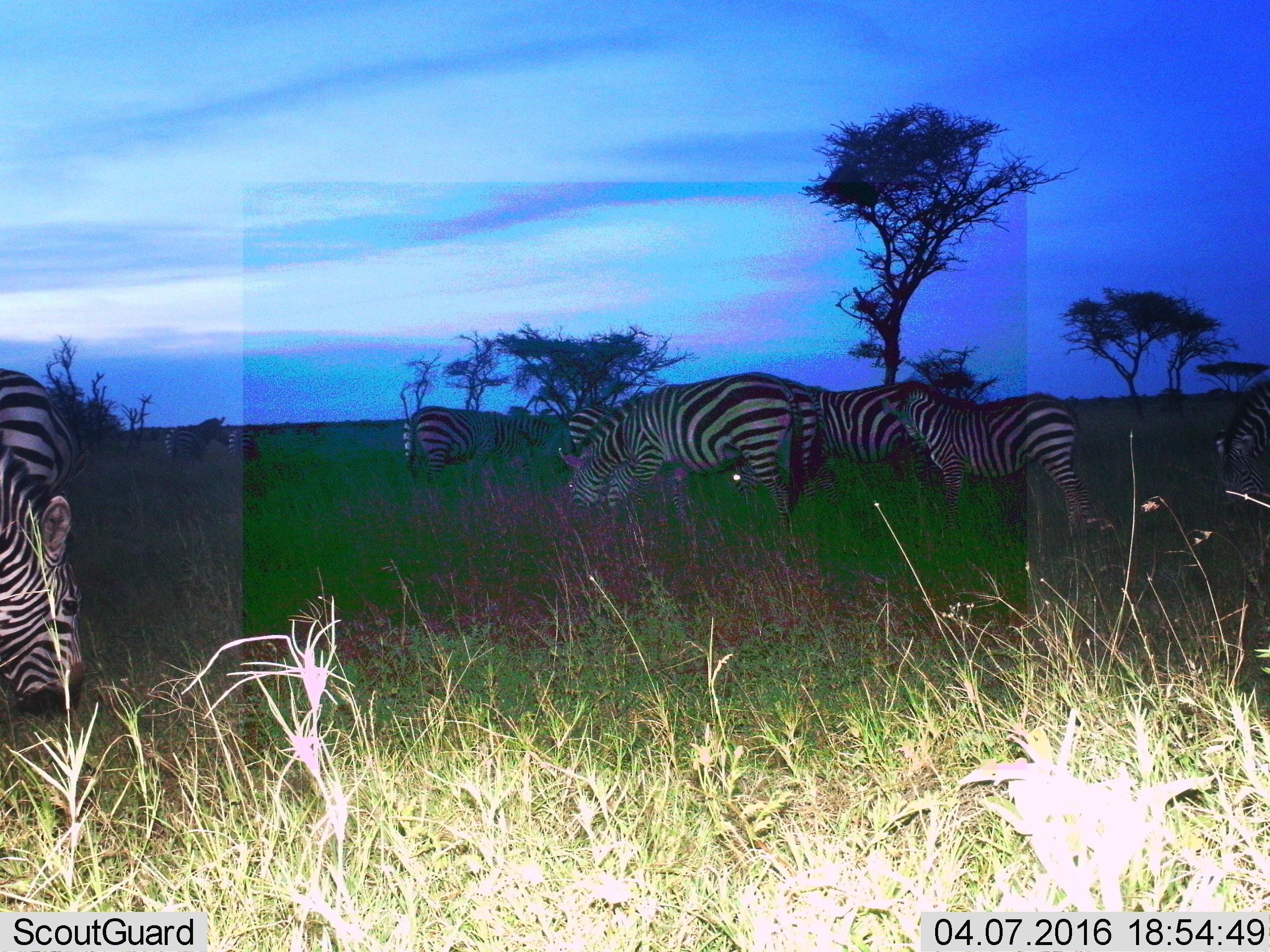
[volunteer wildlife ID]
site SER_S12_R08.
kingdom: Animalia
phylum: Chordata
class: Mammalia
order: Perissodactyla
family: Equidae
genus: Equus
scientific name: Equus quagga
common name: plains zebra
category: zebraplains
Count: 11-50.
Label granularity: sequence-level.